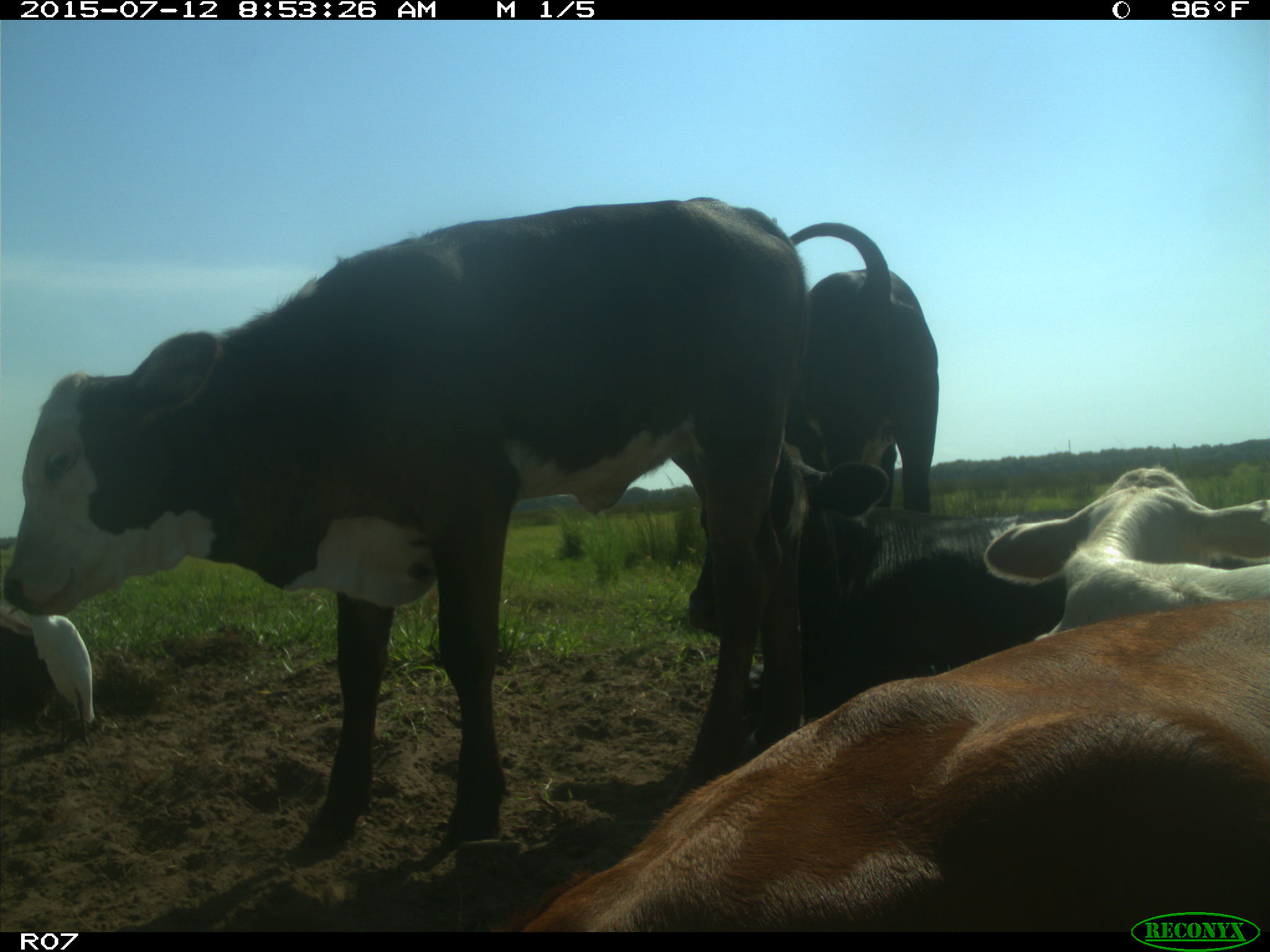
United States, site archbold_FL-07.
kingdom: Animalia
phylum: Chordata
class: Mammalia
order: Artiodactyla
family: Bovidae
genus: Bos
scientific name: Bos taurus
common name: domestic cow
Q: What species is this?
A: Bos taurus (domestic cow).